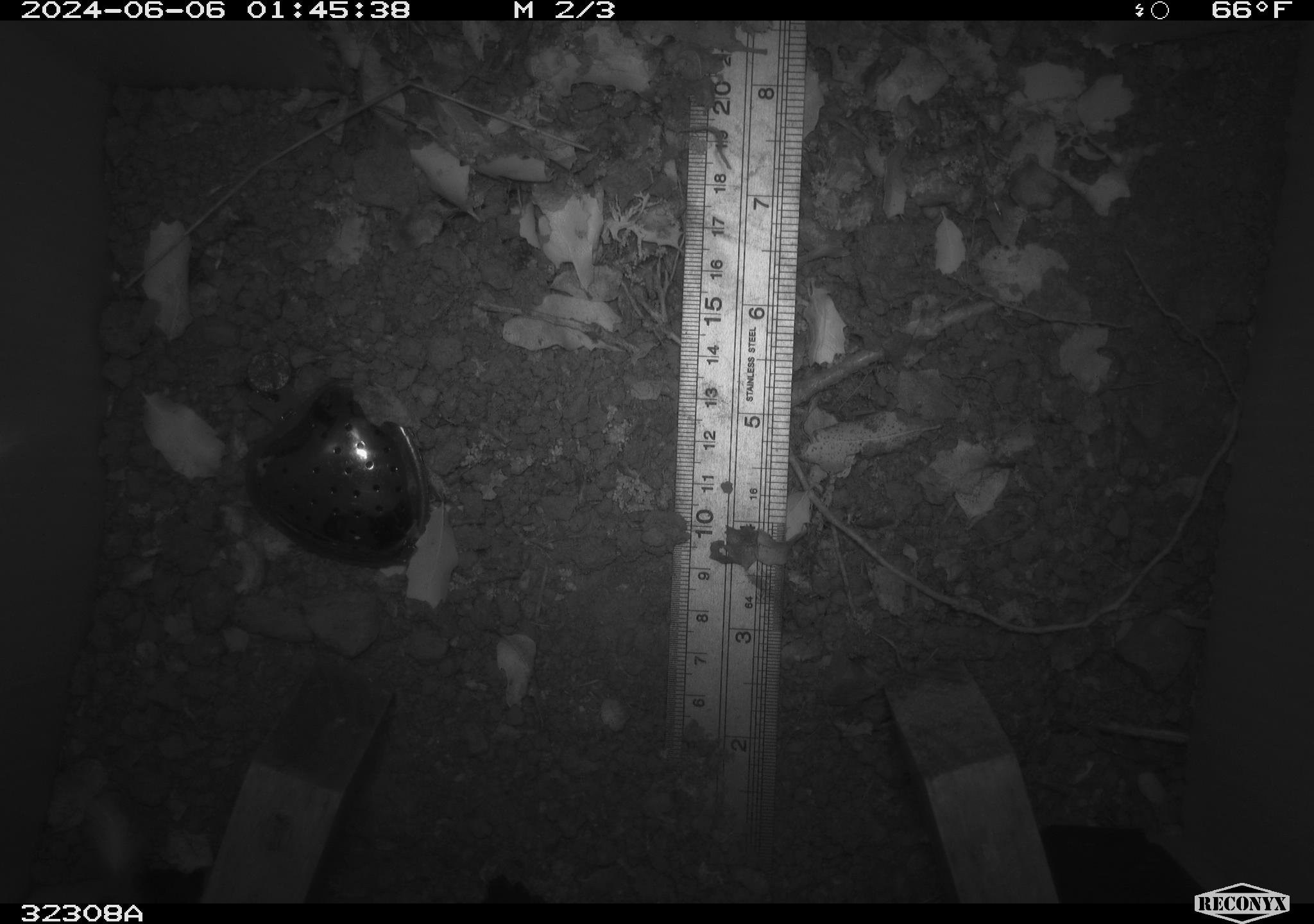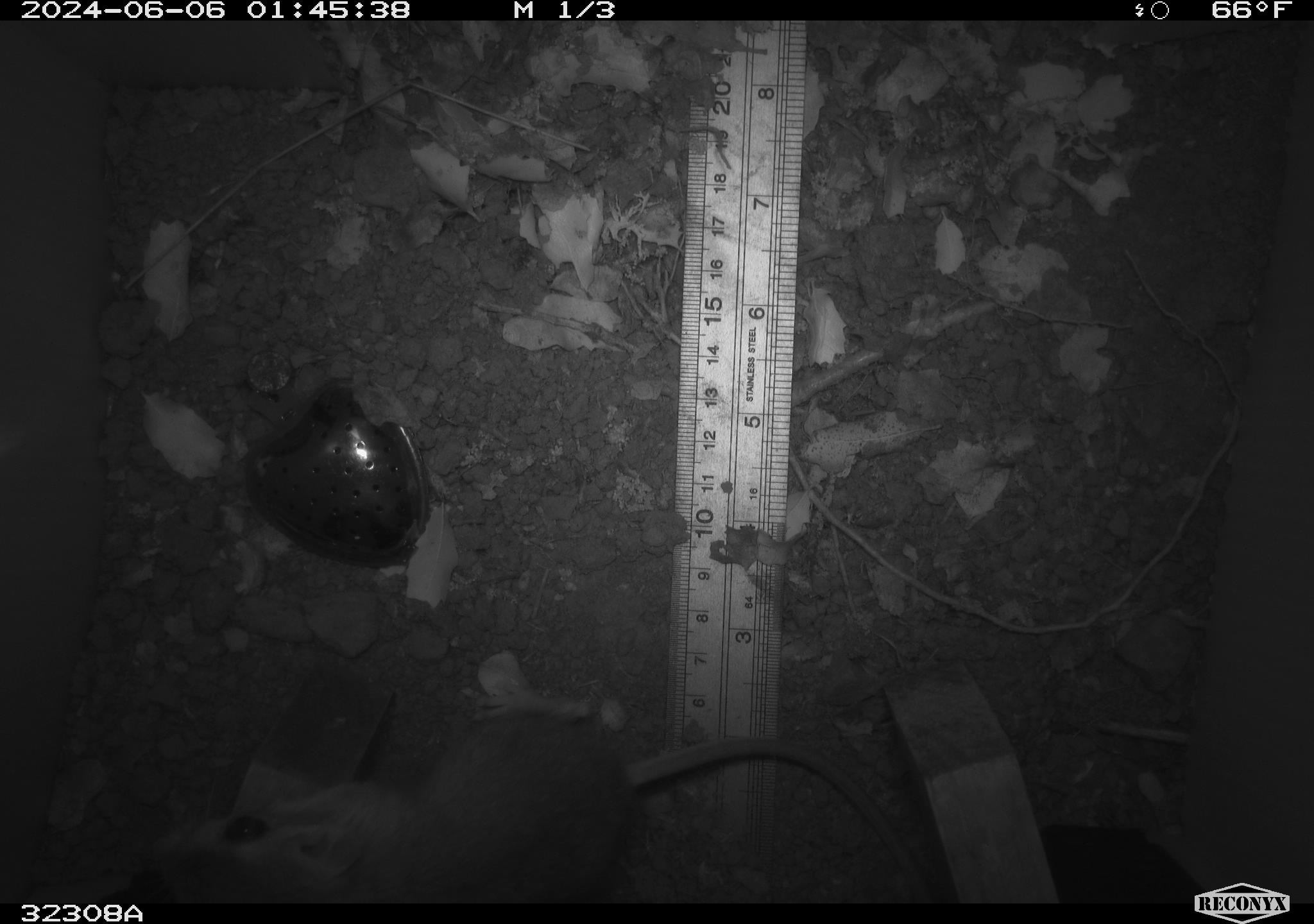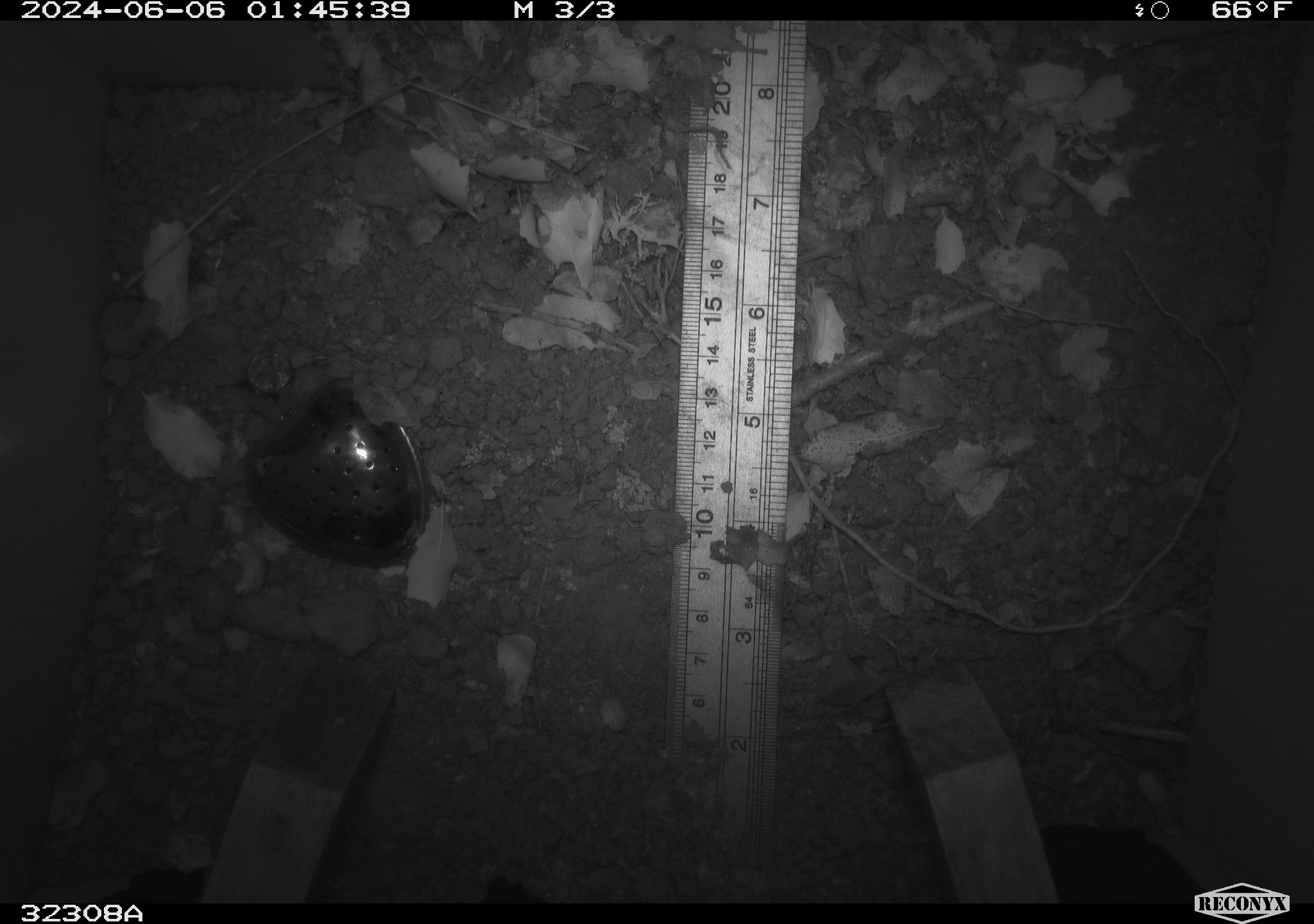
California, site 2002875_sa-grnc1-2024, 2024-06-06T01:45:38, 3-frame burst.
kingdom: Animalia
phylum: Chordata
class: Mammalia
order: Rodentia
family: Heteromyidae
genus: Dipodomys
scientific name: Dipodomys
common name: kangaroo rats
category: dipodomys species